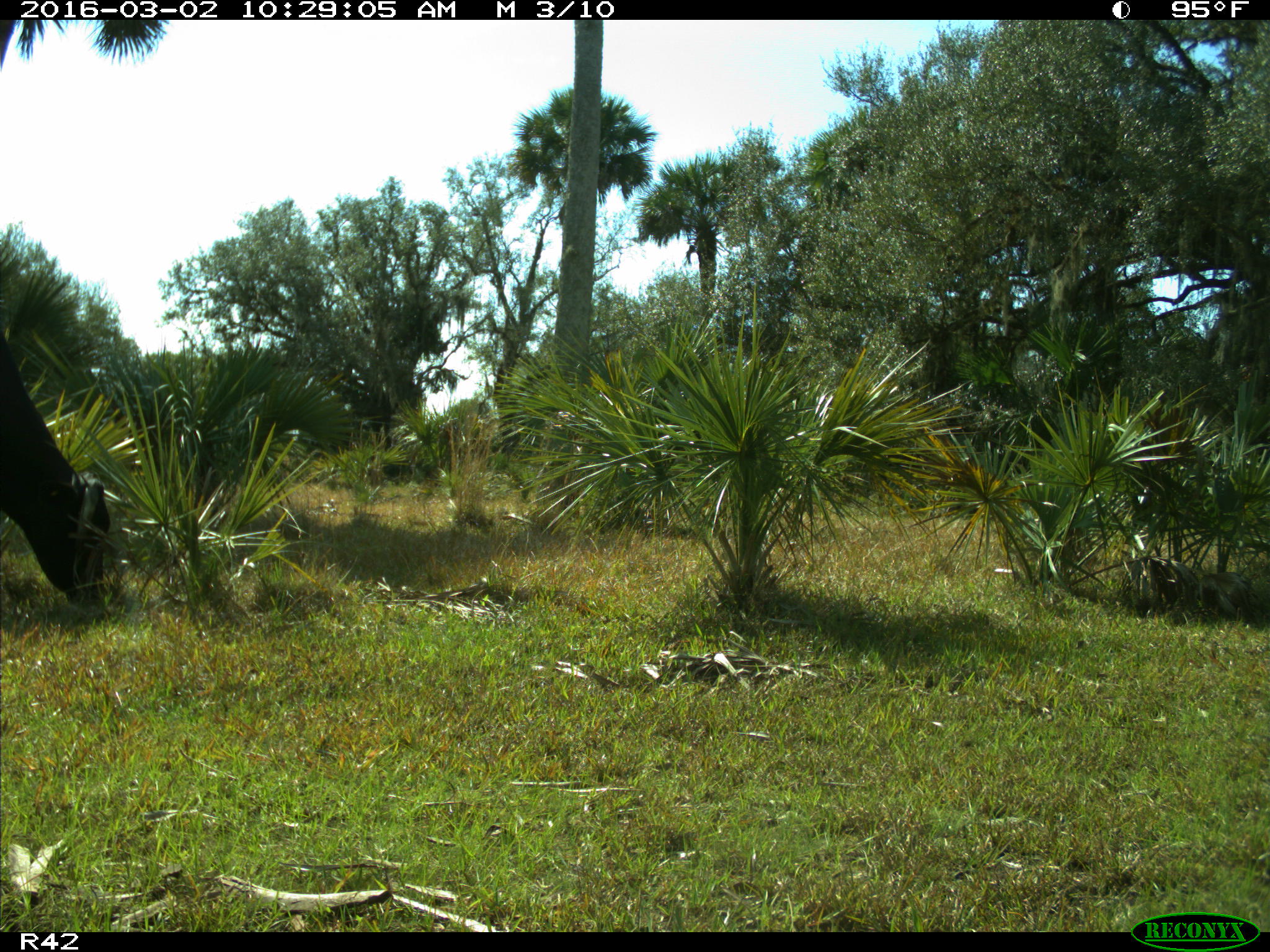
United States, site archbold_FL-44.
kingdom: Animalia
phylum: Chordata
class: Mammalia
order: Artiodactyla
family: Bovidae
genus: Bos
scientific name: Bos taurus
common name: domestic cow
Bos taurus (domestic cow).